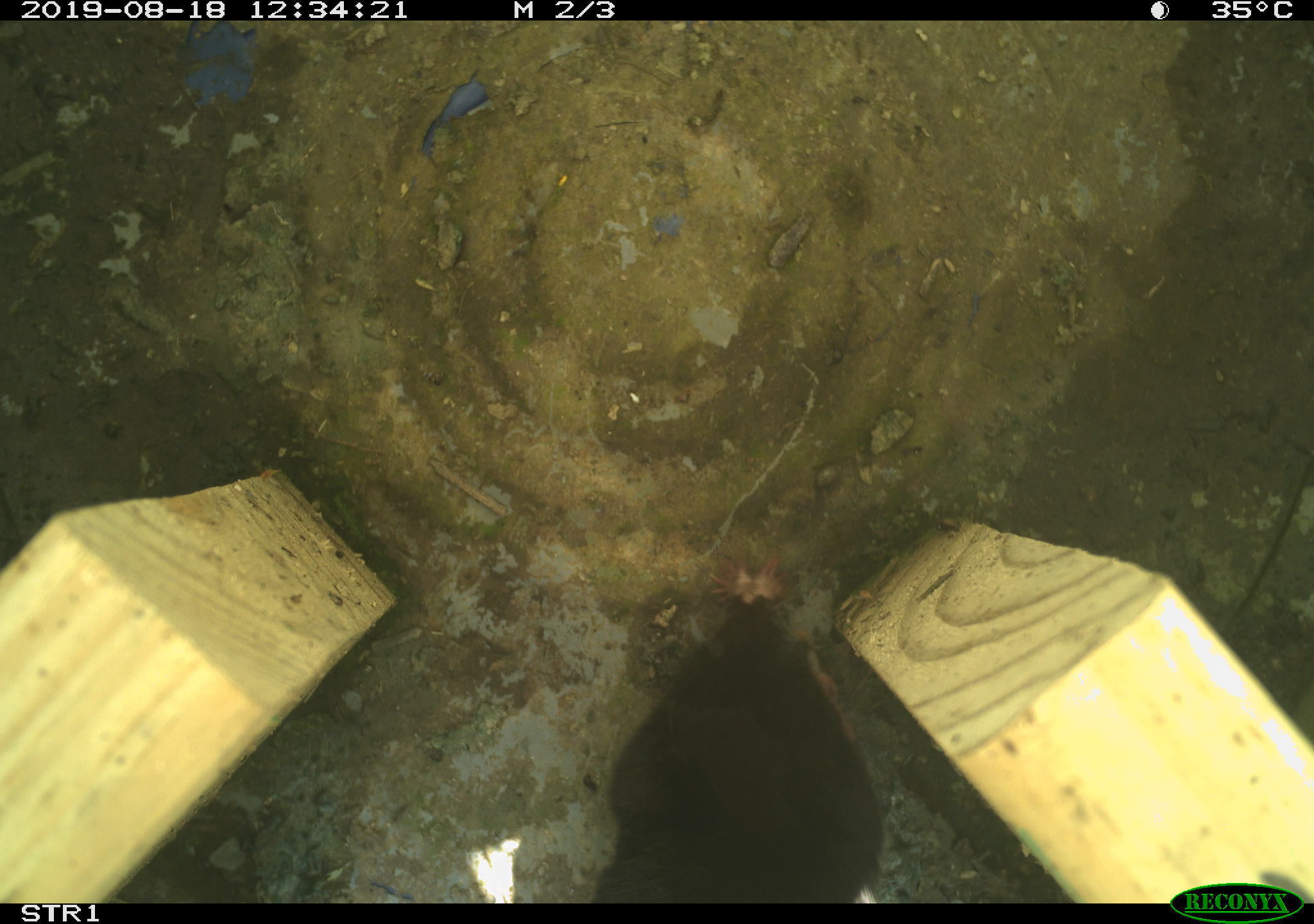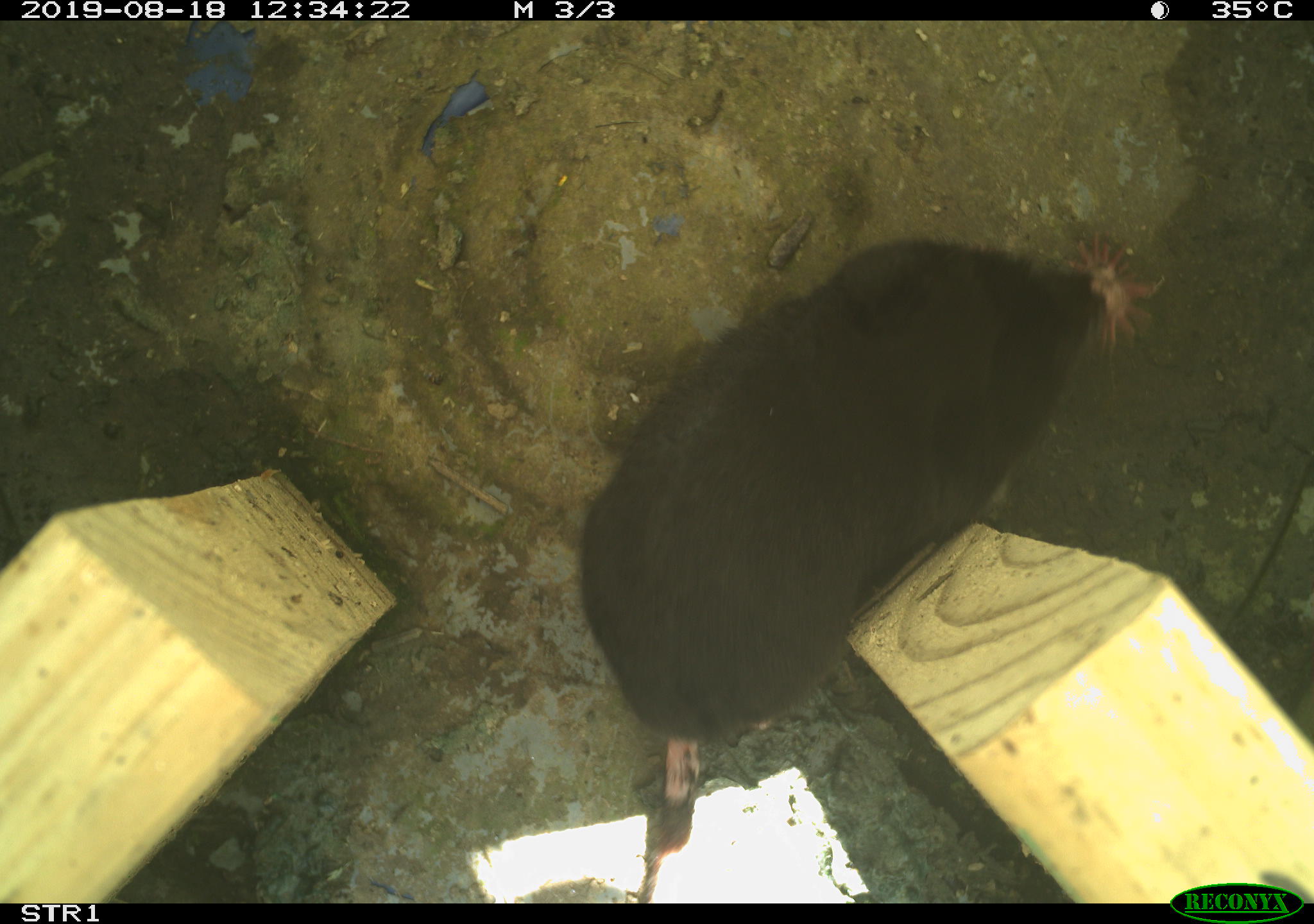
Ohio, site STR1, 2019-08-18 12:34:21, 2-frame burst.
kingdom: Animalia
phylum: Chordata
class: Mammalia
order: Eulipotyphla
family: Talpidae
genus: Condylura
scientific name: Condylura cristata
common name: star-nosed mole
Star-nosed mole (Condylura cristata).